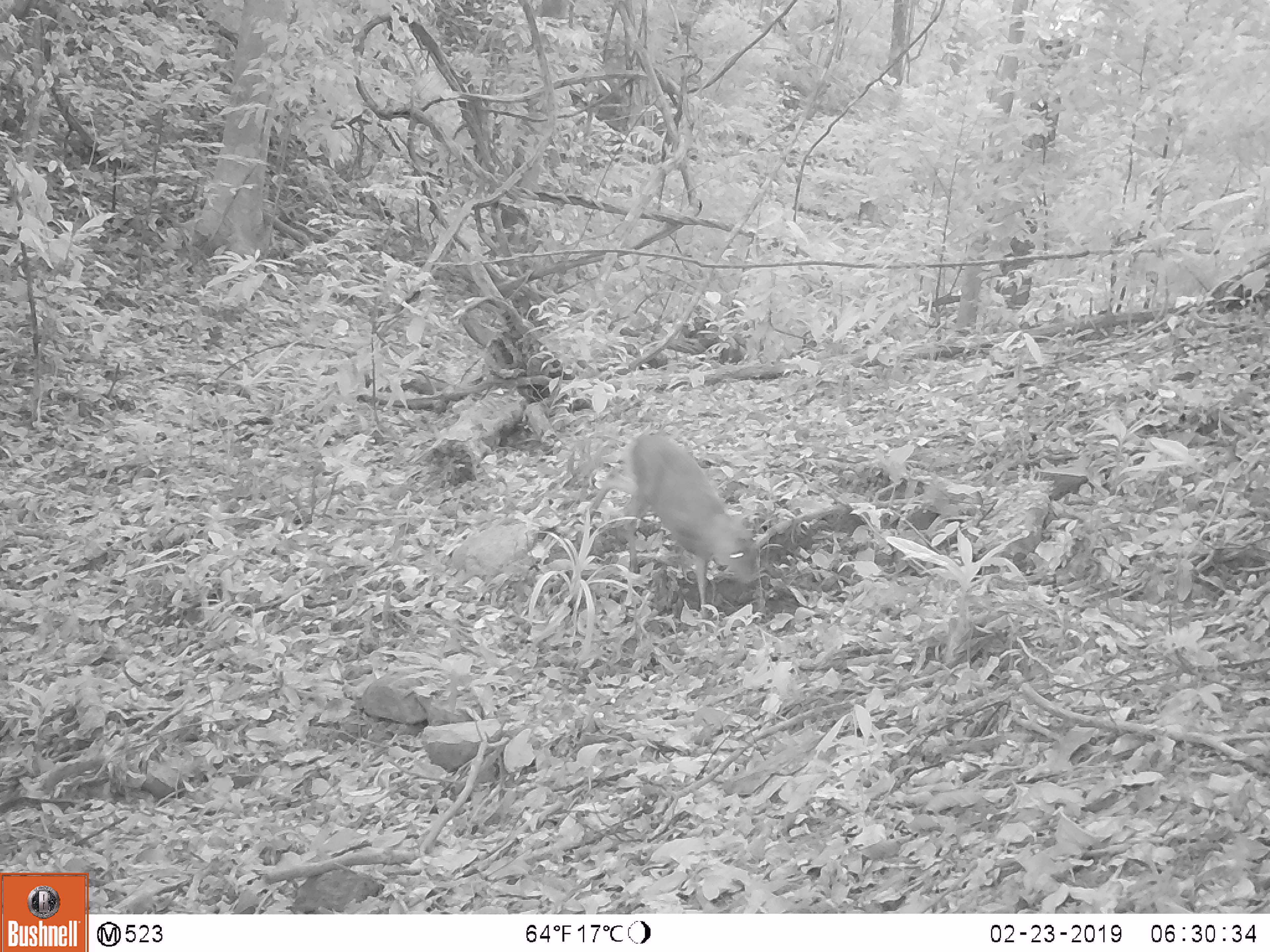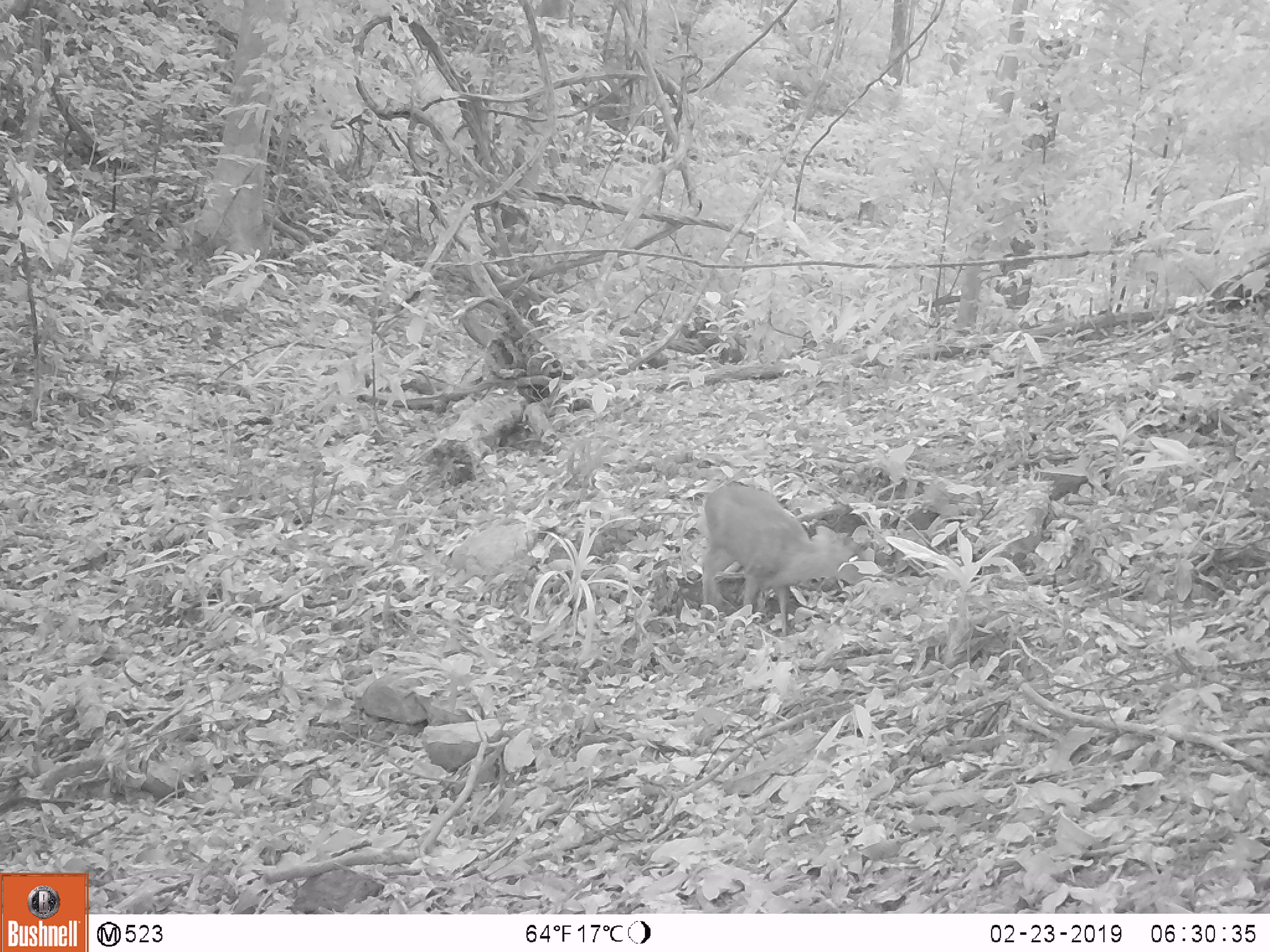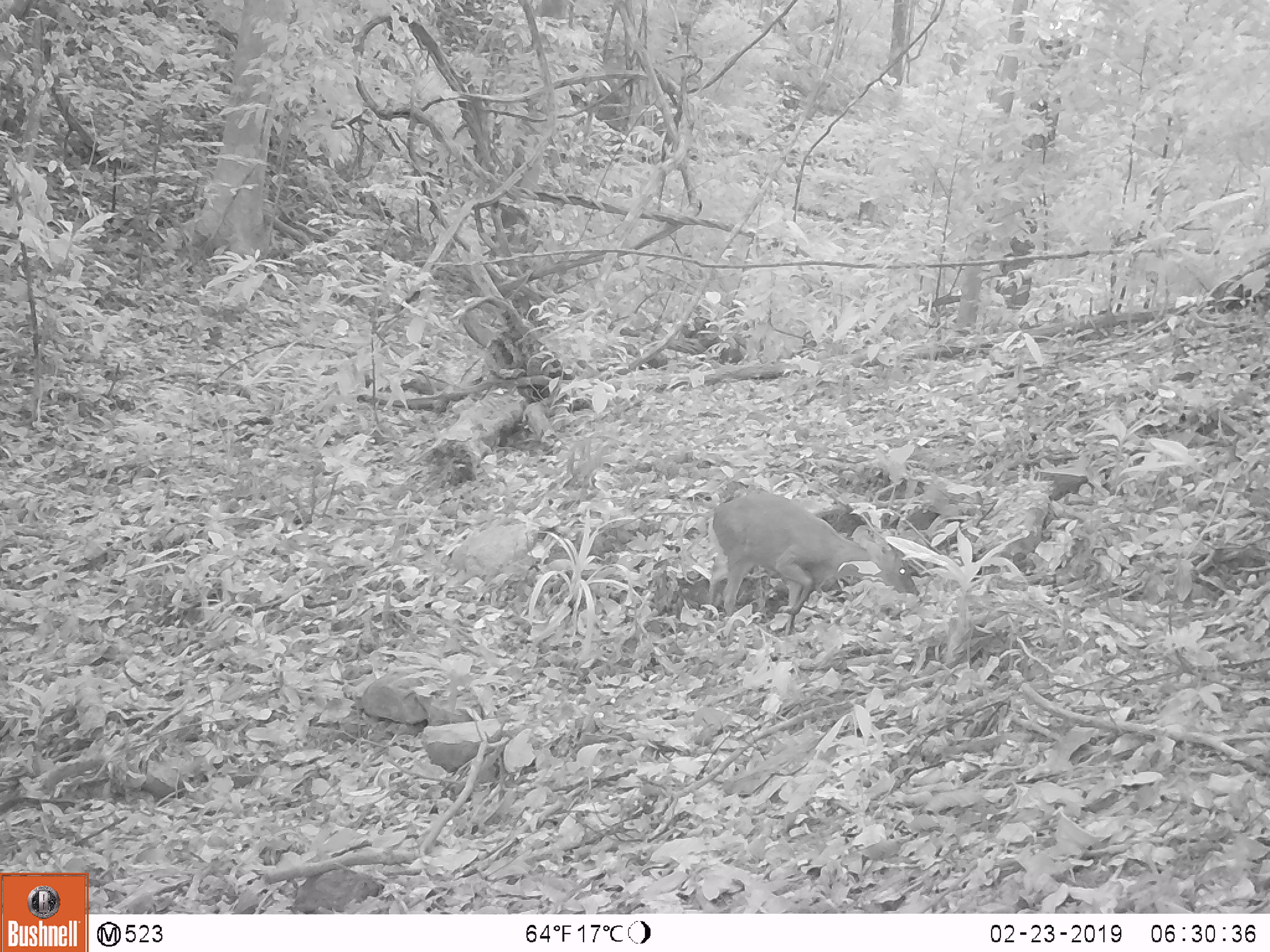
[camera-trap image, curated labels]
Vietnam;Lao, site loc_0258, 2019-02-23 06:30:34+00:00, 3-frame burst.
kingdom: Animalia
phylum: Chordata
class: Mammalia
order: Artiodactyla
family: Cervidae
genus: Muntiacus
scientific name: Muntiacus rooseveltorum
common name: roosevelt's muntjac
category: roosevelts muntjac group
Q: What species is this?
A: Roosevelts muntjac group (roosevelt's muntjac) (Muntiacus rooseveltorum).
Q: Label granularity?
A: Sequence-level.